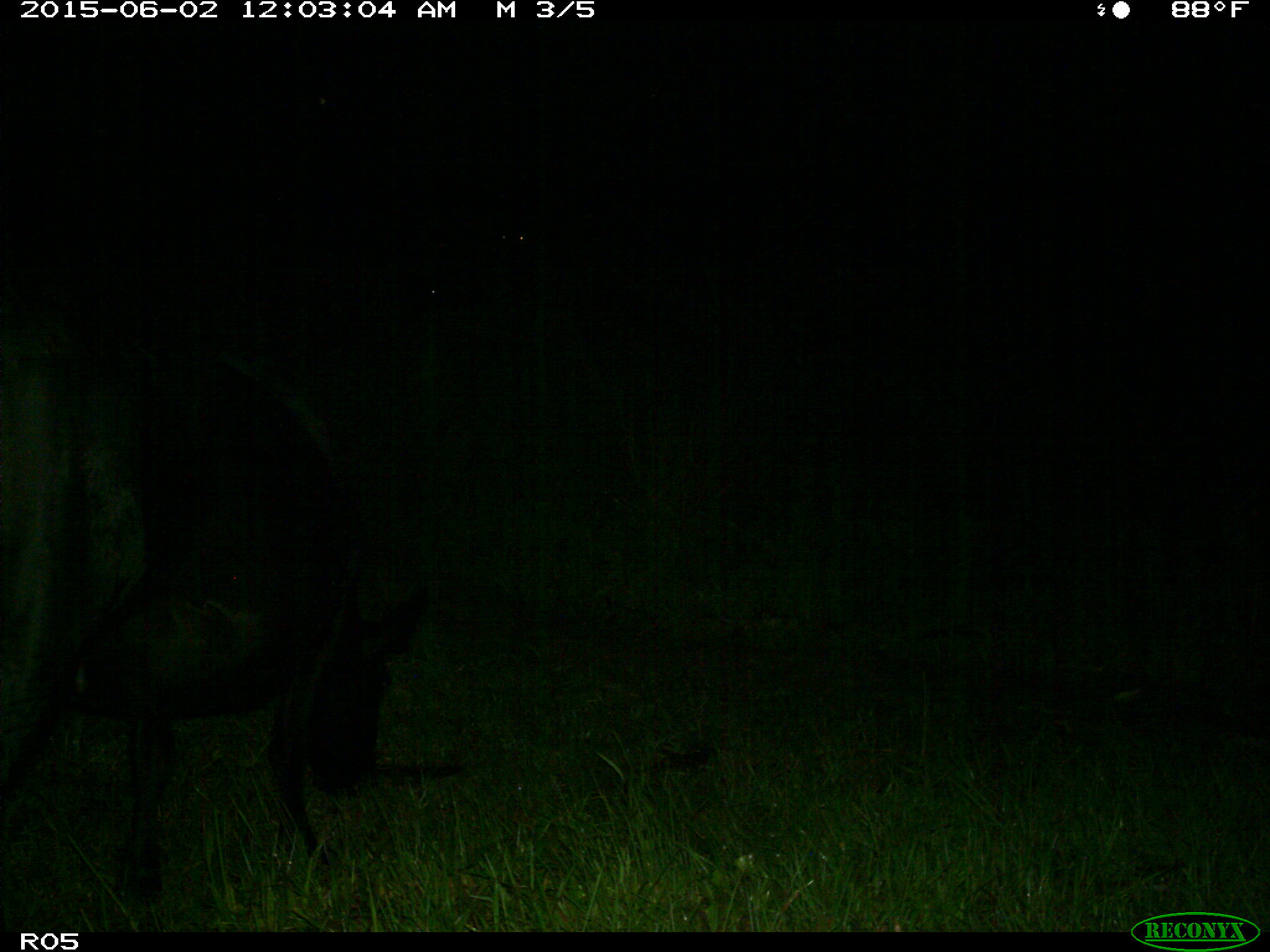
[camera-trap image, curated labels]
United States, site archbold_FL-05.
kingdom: Animalia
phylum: Chordata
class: Mammalia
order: Artiodactyla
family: Bovidae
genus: Bos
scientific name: Bos taurus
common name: domestic cow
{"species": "Bos taurus (domestic cow)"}